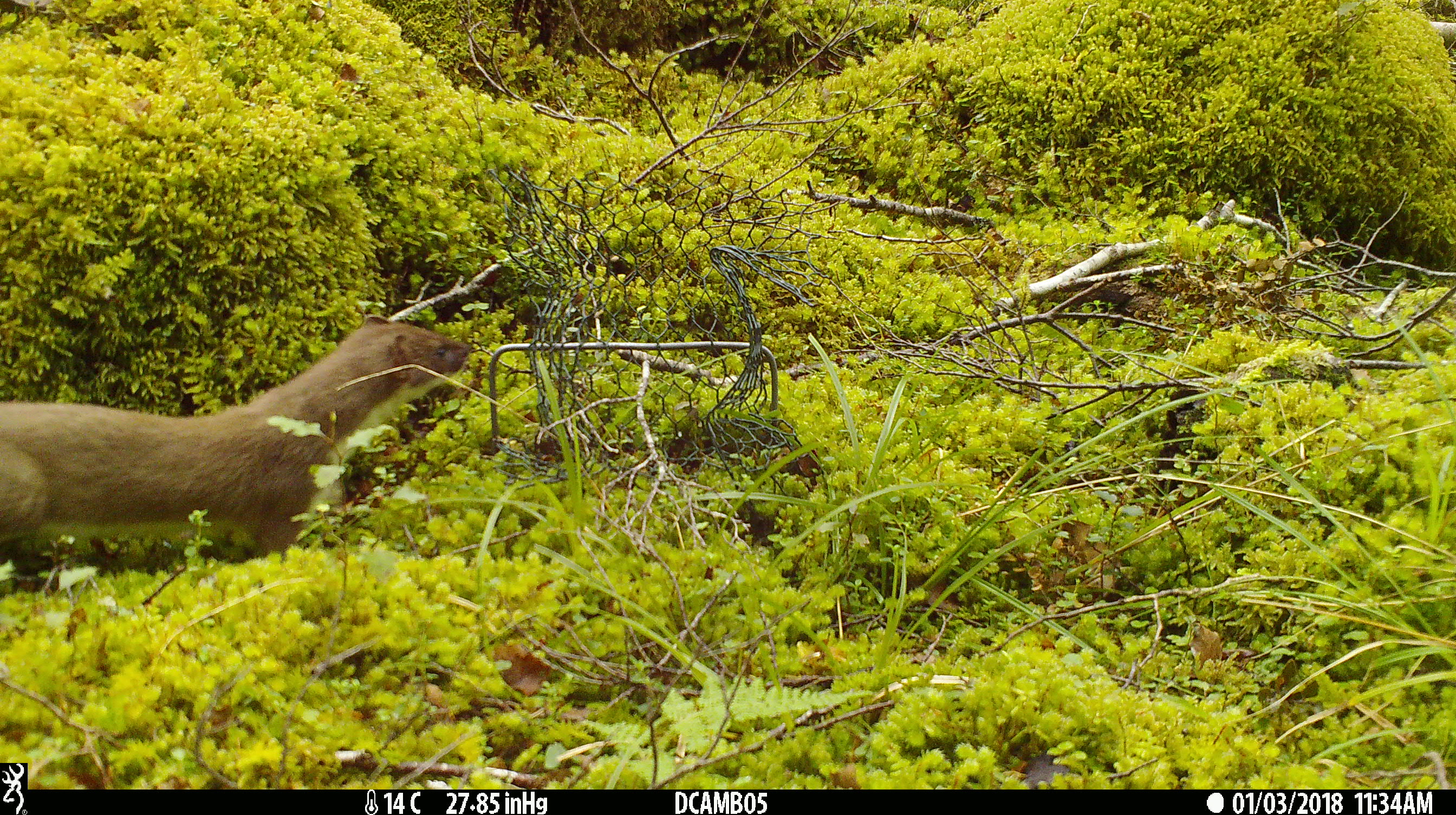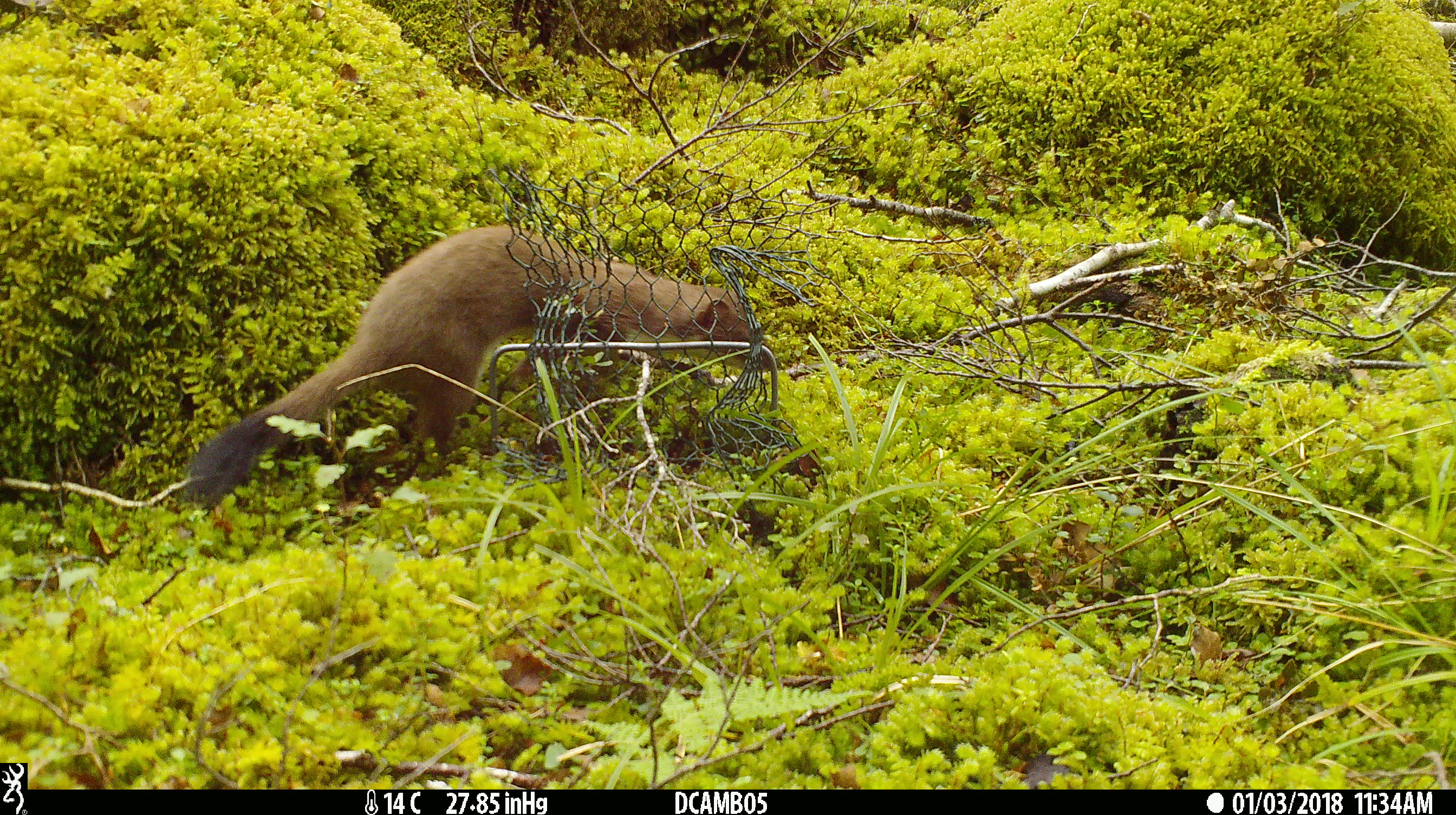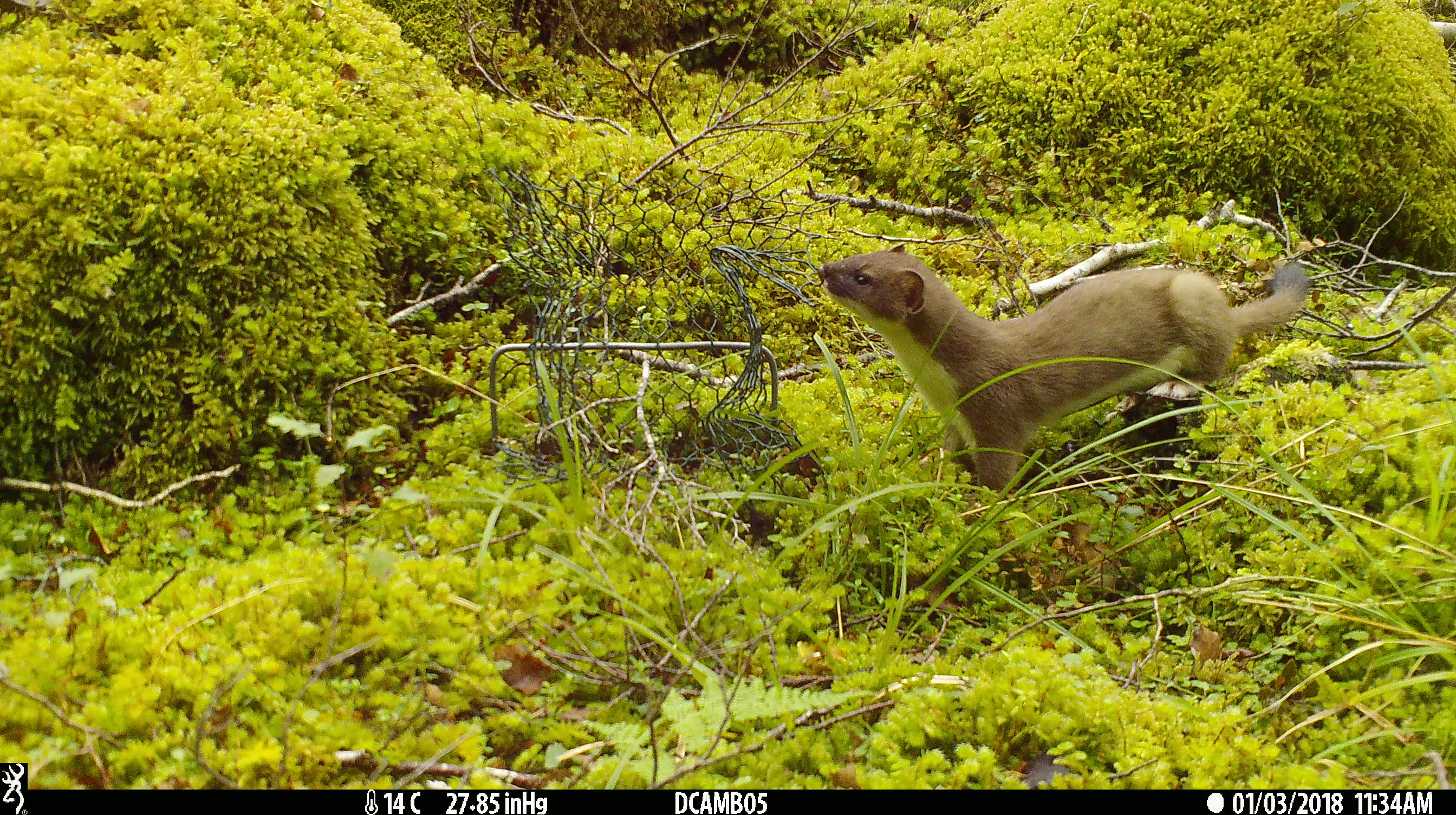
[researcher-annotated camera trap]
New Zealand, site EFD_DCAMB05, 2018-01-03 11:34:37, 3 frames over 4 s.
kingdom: Animalia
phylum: Chordata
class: Mammalia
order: Carnivora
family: Mustelidae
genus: Mustela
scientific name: Mustela erminea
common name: stoat